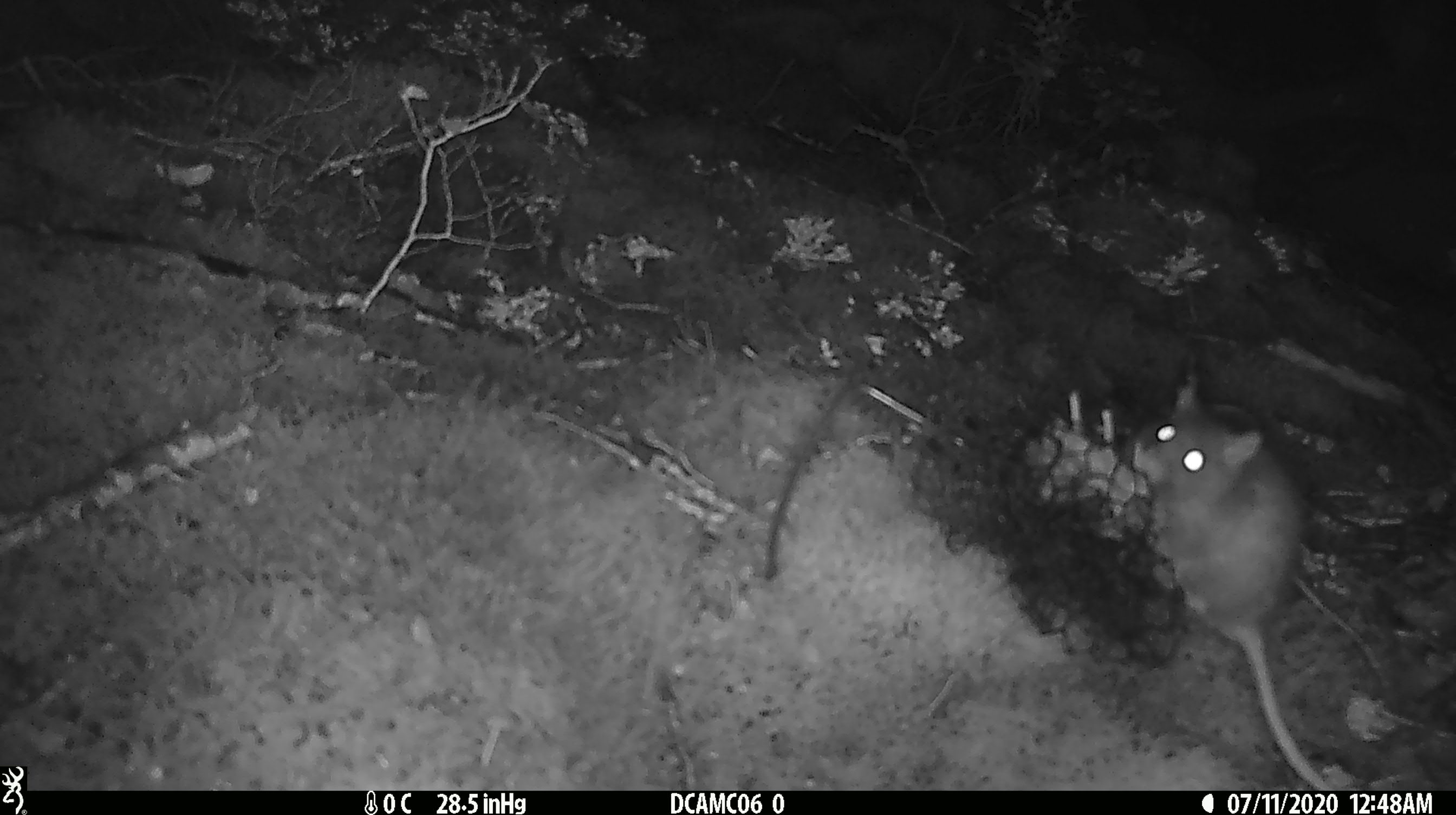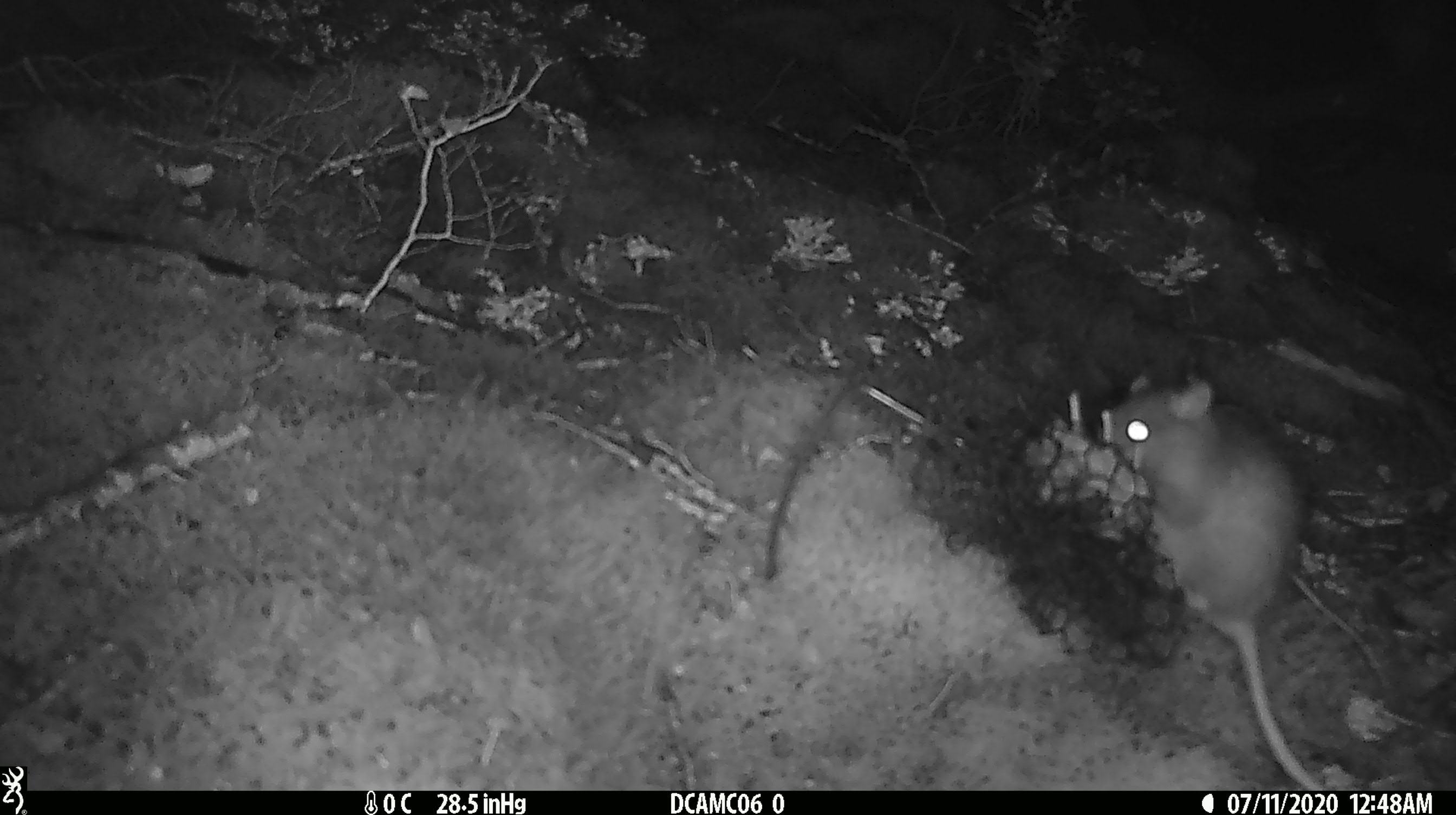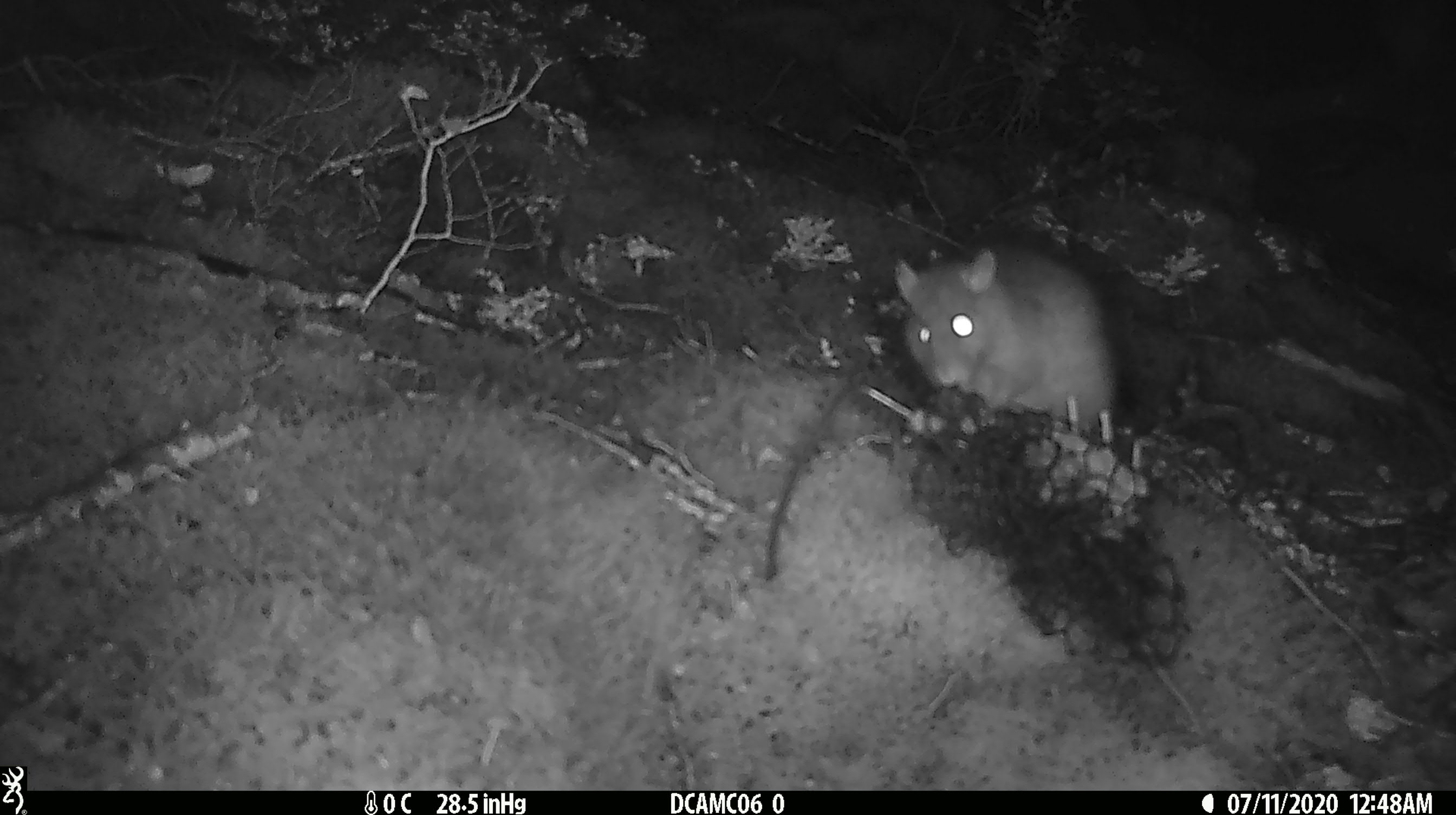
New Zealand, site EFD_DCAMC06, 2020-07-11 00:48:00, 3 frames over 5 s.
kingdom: Animalia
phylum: Chordata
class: Mammalia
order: Rodentia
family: Muridae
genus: Rattus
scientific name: Rattus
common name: rat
Rat (Rattus).